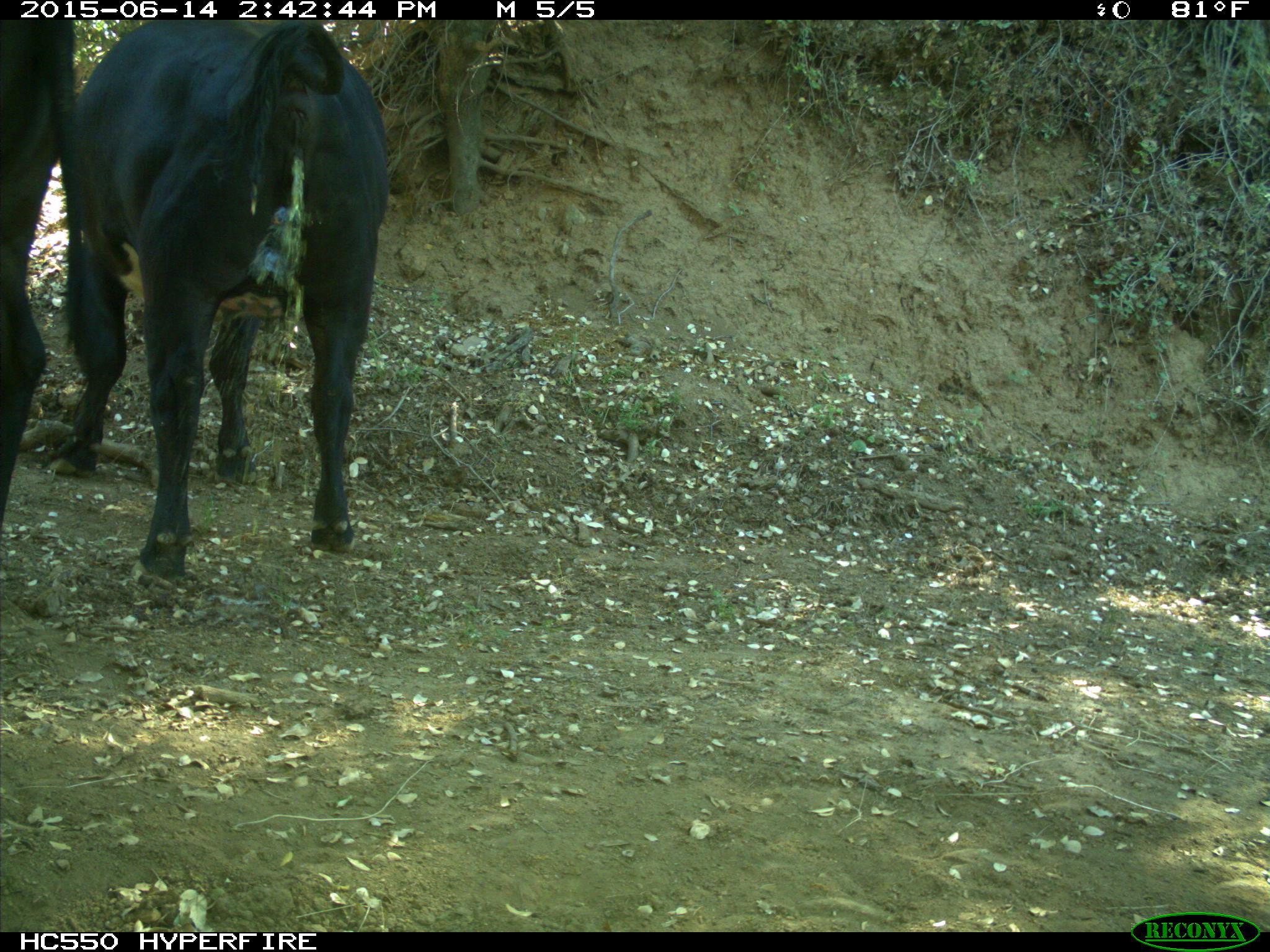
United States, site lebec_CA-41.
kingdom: Animalia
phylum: Chordata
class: Mammalia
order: Artiodactyla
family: Bovidae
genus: Bos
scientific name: Bos taurus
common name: domestic cow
Bos taurus (domestic cow).